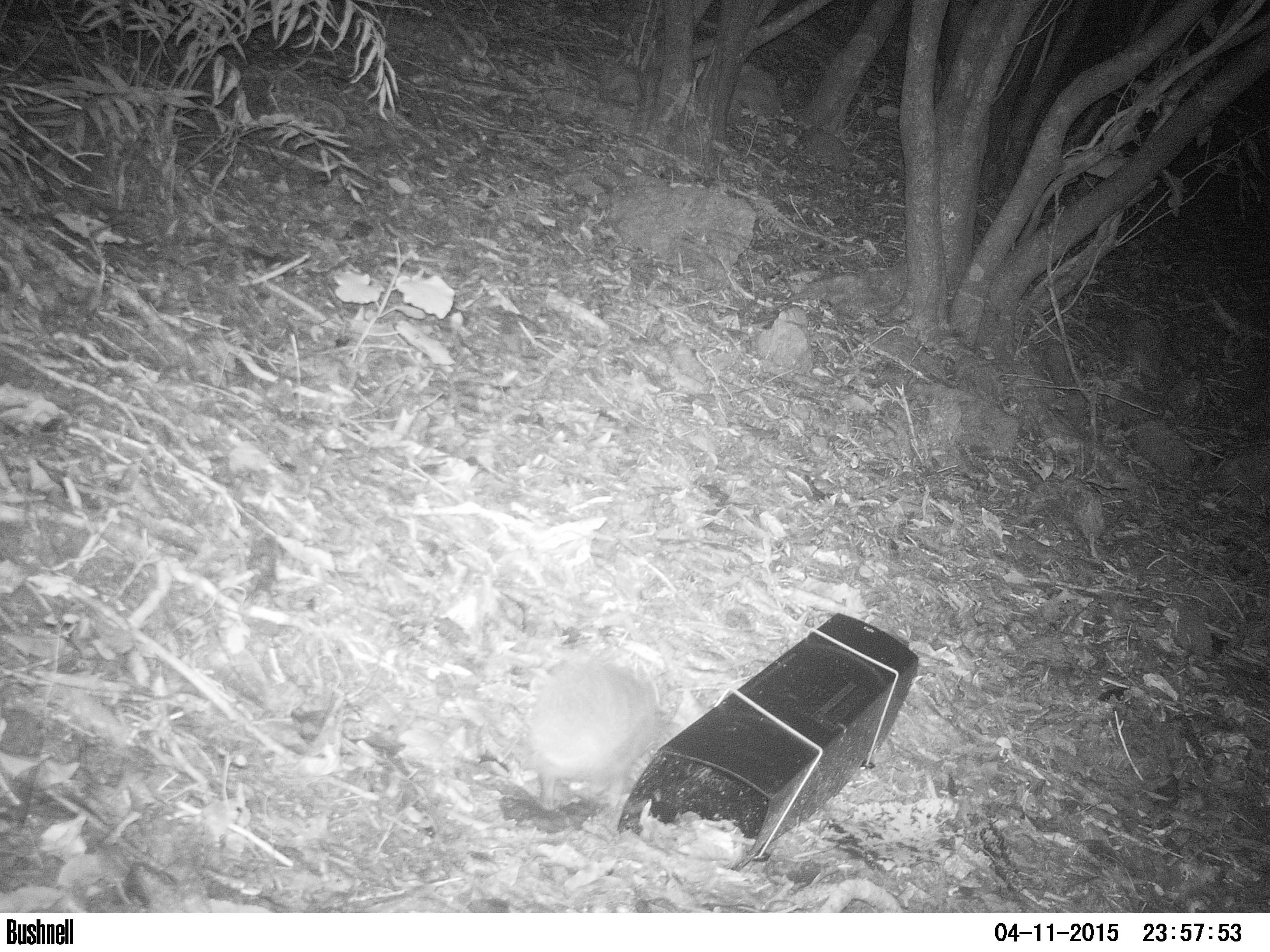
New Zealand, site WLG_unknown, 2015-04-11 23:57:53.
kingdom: Animalia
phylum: Chordata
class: Mammalia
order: Eulipotyphla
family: Erinaceidae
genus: Erinaceus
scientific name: Erinaceus europaeus europaeus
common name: european hedgehog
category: hedgehog